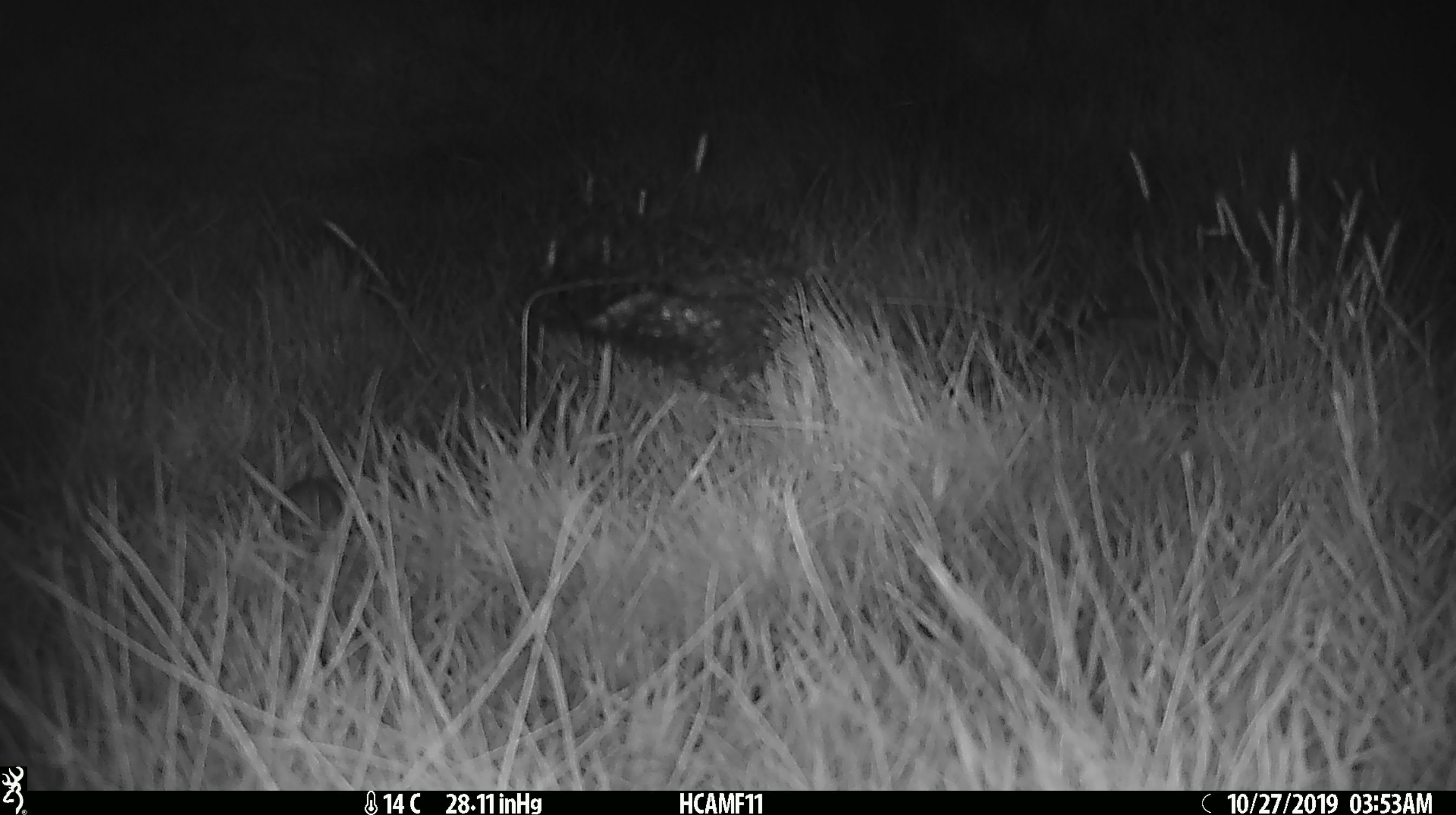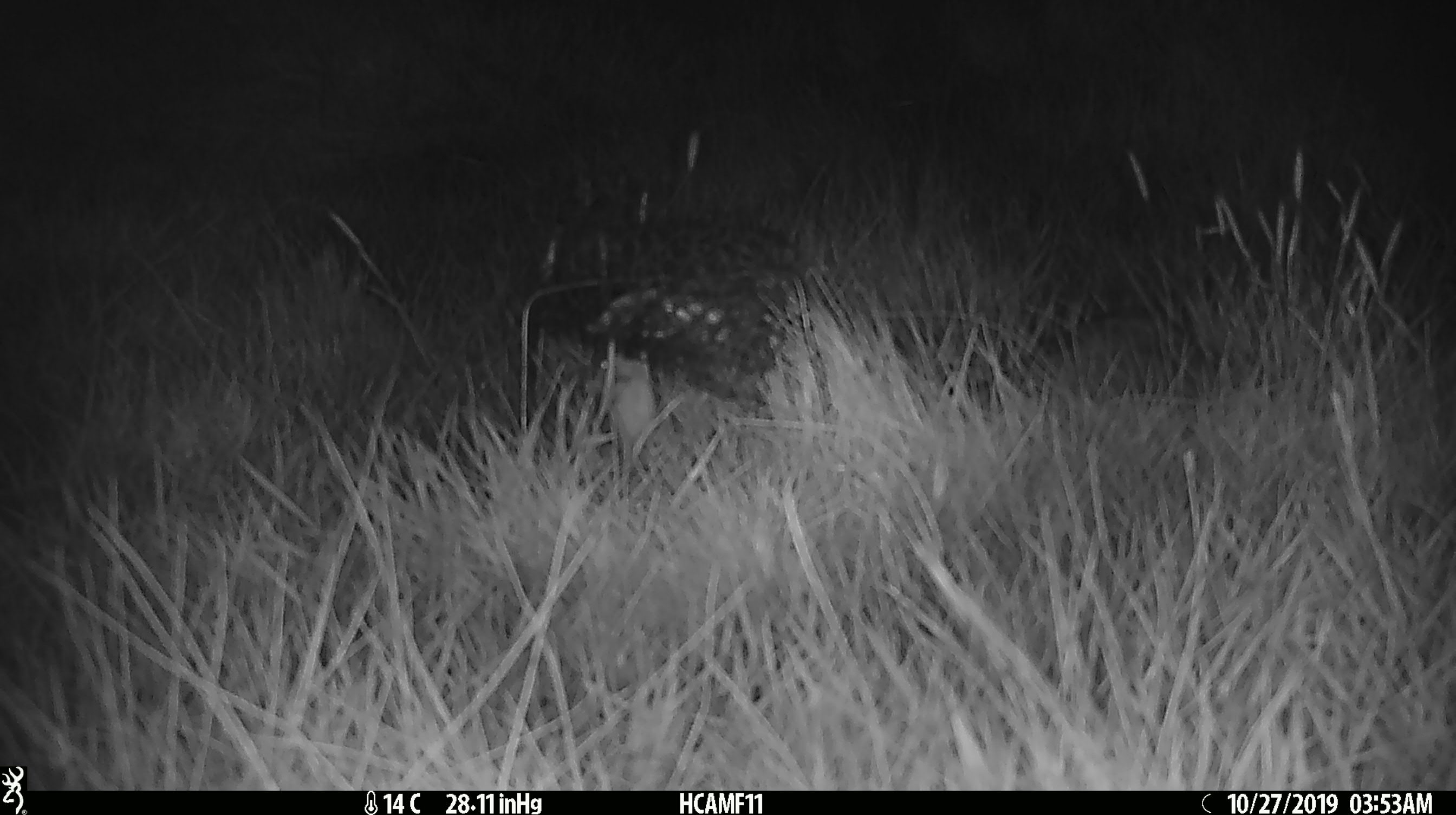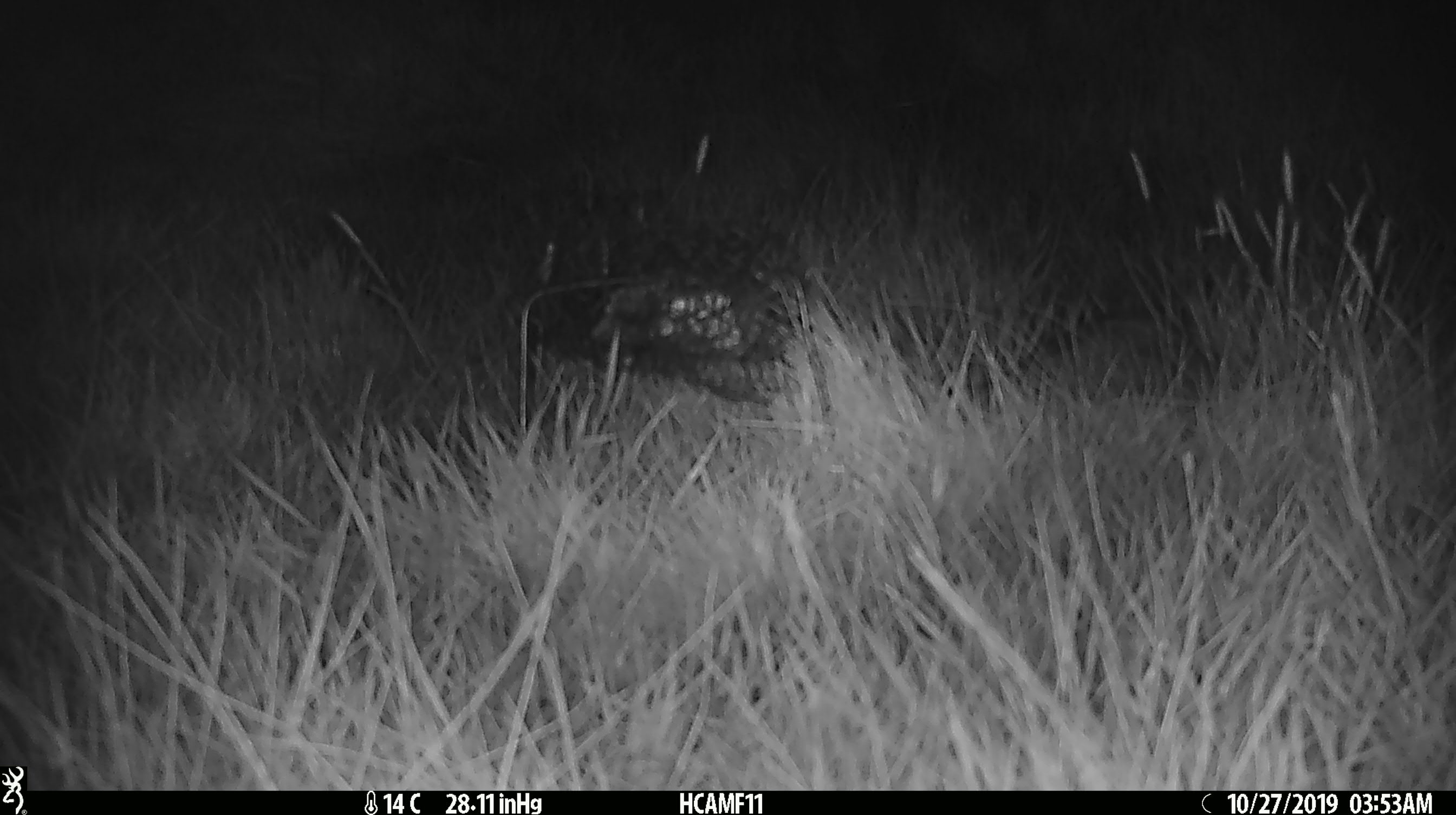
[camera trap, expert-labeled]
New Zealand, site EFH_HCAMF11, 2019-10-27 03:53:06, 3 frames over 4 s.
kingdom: Animalia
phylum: Chordata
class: Mammalia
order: Rodentia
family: Muridae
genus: Mus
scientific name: Mus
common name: mouse